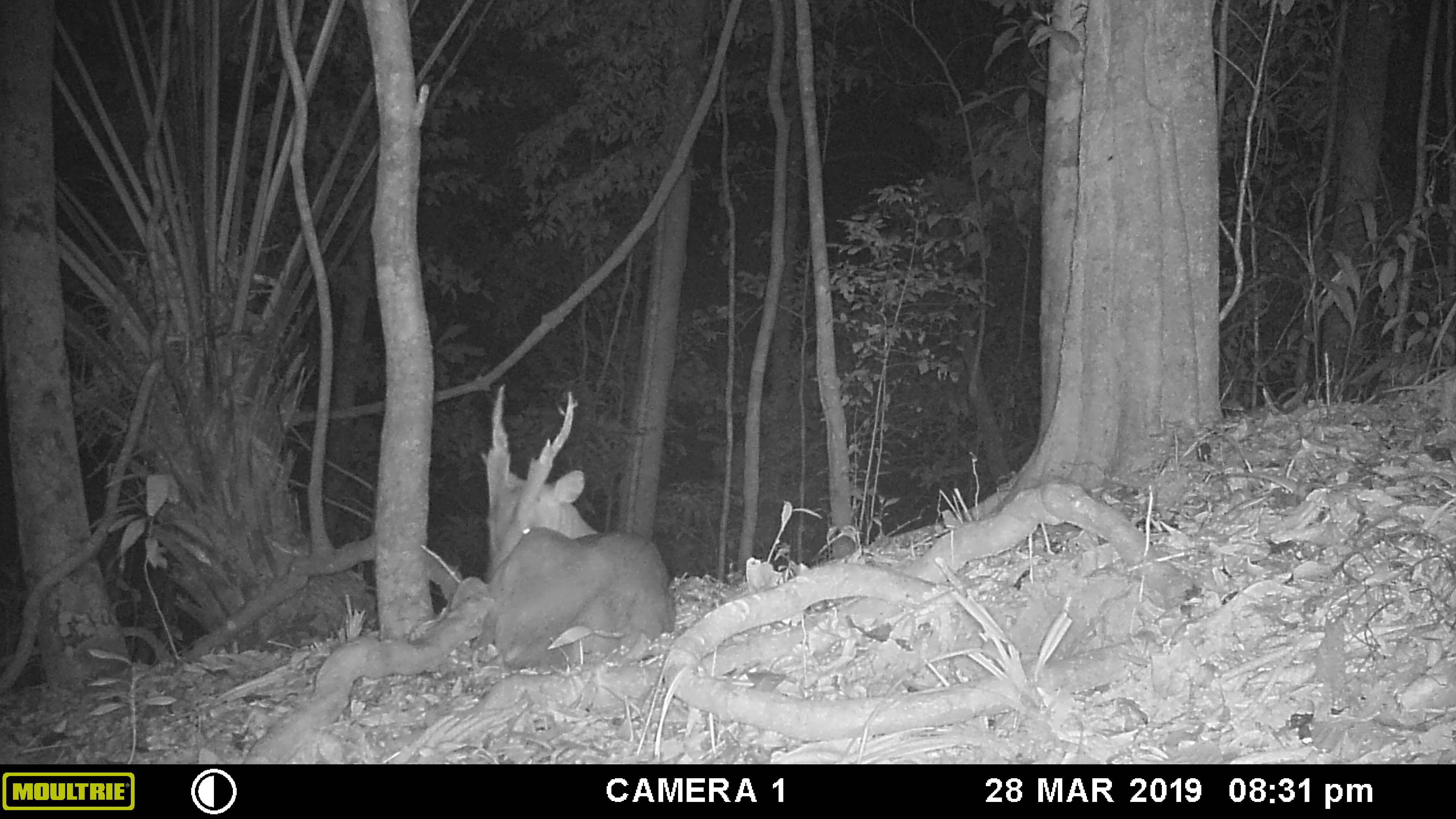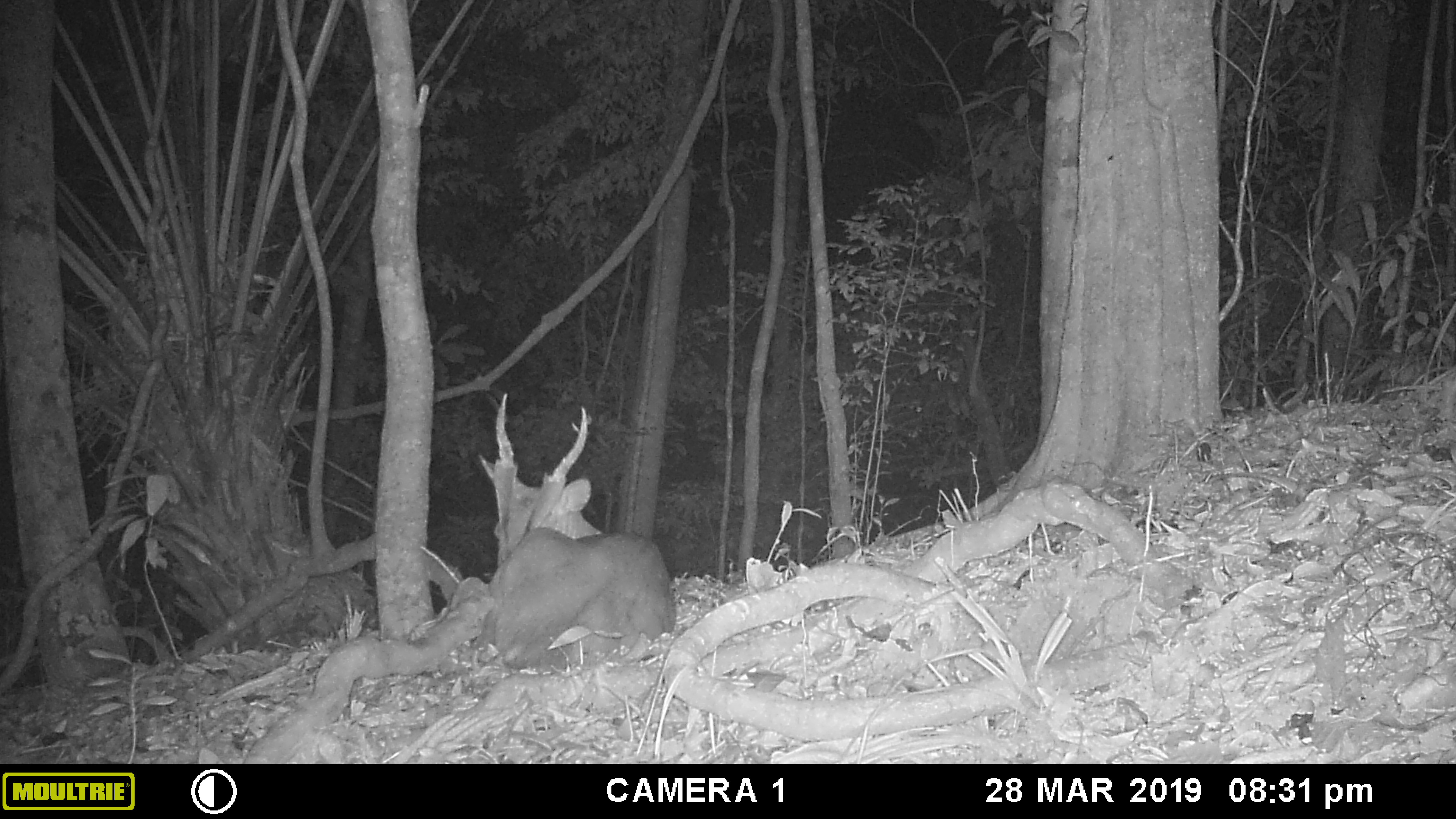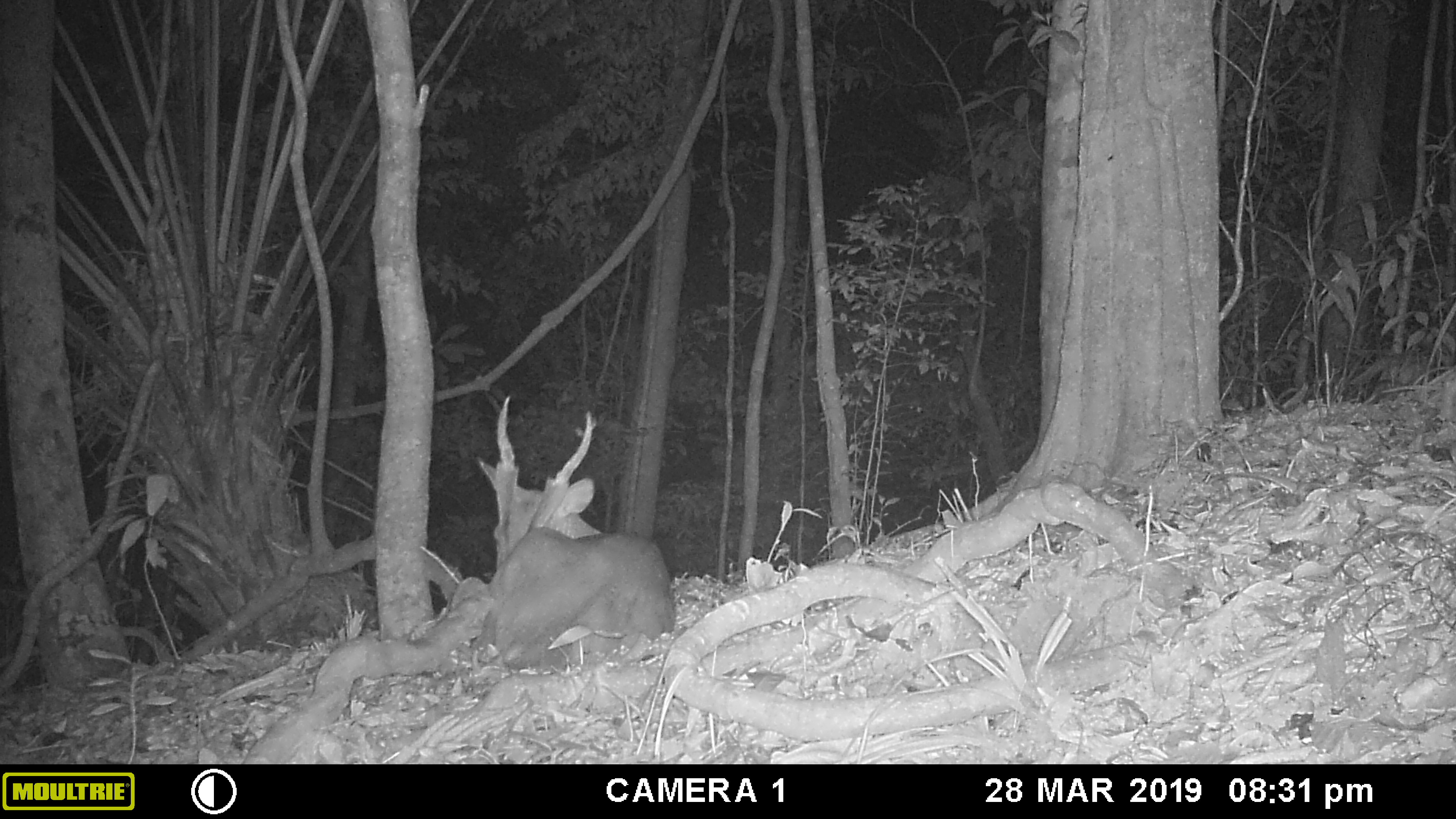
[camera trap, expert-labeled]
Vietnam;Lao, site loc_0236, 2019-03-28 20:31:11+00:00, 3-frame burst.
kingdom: Animalia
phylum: Chordata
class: Mammalia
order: Artiodactyla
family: Cervidae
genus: Muntiacus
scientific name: Muntiacus vuquangensis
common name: large-antlered muntjac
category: large antlered muntjac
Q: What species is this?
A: Large antlered muntjac (large-antlered muntjac) (Muntiacus vuquangensis).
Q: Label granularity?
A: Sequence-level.